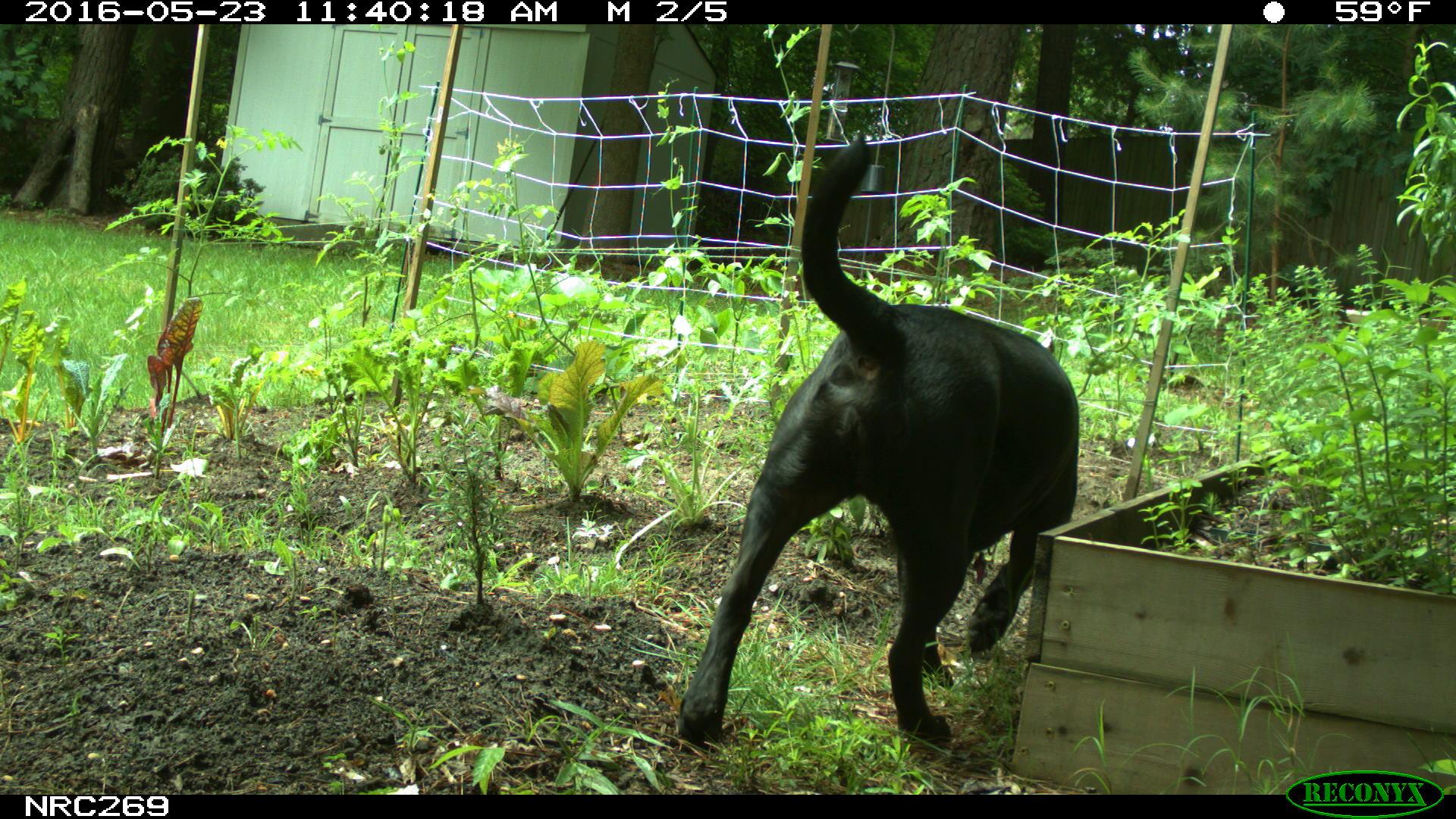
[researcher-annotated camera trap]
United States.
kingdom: Animalia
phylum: Chordata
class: Mammalia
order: Carnivora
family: Canidae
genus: Canis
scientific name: Canis familiaris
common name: domestic dog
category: Dog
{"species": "Dog (domestic dog) (Canis familiaris)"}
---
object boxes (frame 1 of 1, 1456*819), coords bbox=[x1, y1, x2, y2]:
Dog: bbox=[668, 127, 1088, 752]